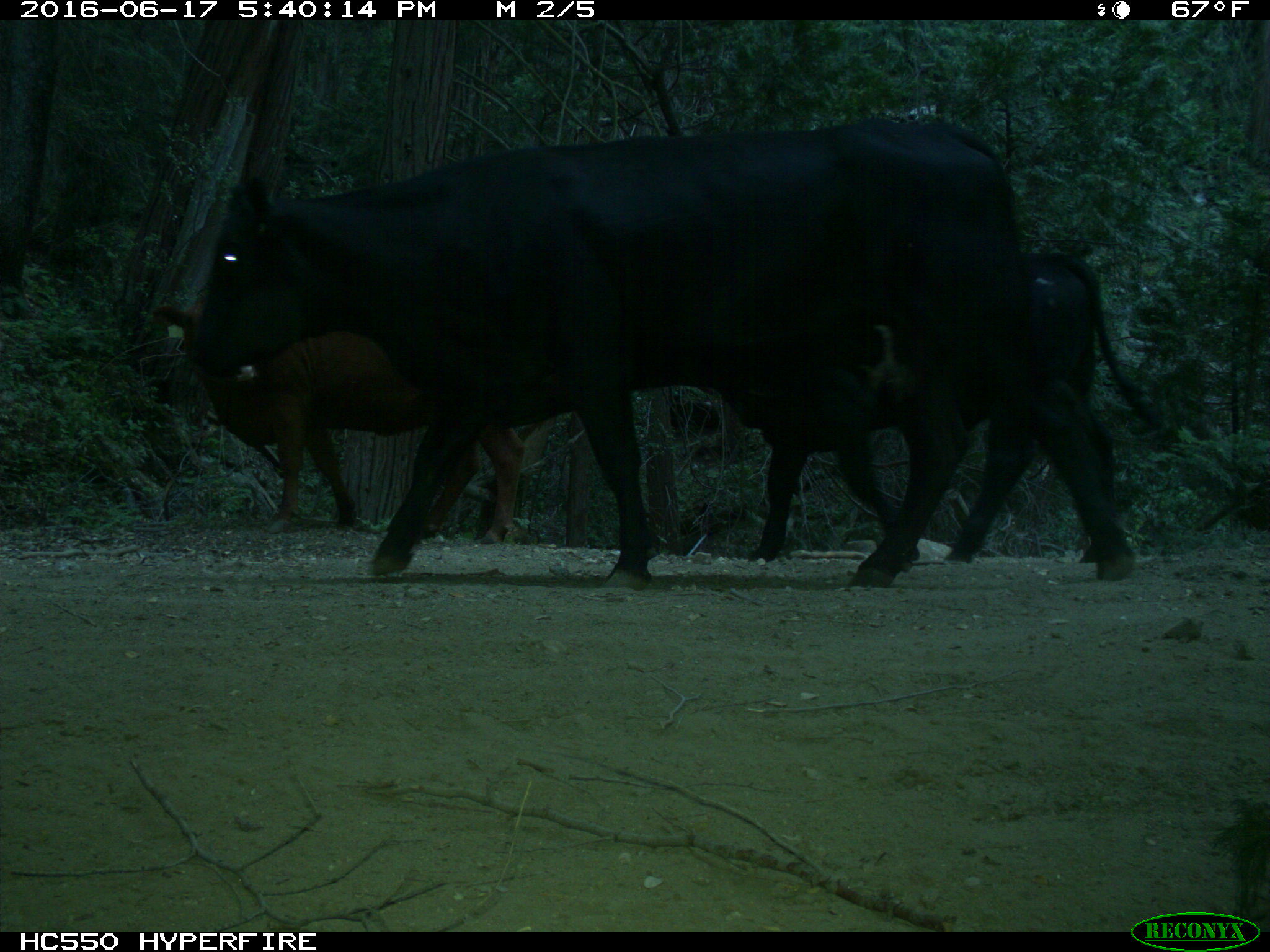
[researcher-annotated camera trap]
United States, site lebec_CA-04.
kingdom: Animalia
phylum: Chordata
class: Mammalia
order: Artiodactyla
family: Bovidae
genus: Bos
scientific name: Bos taurus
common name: domestic cow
Bos taurus (domestic cow).